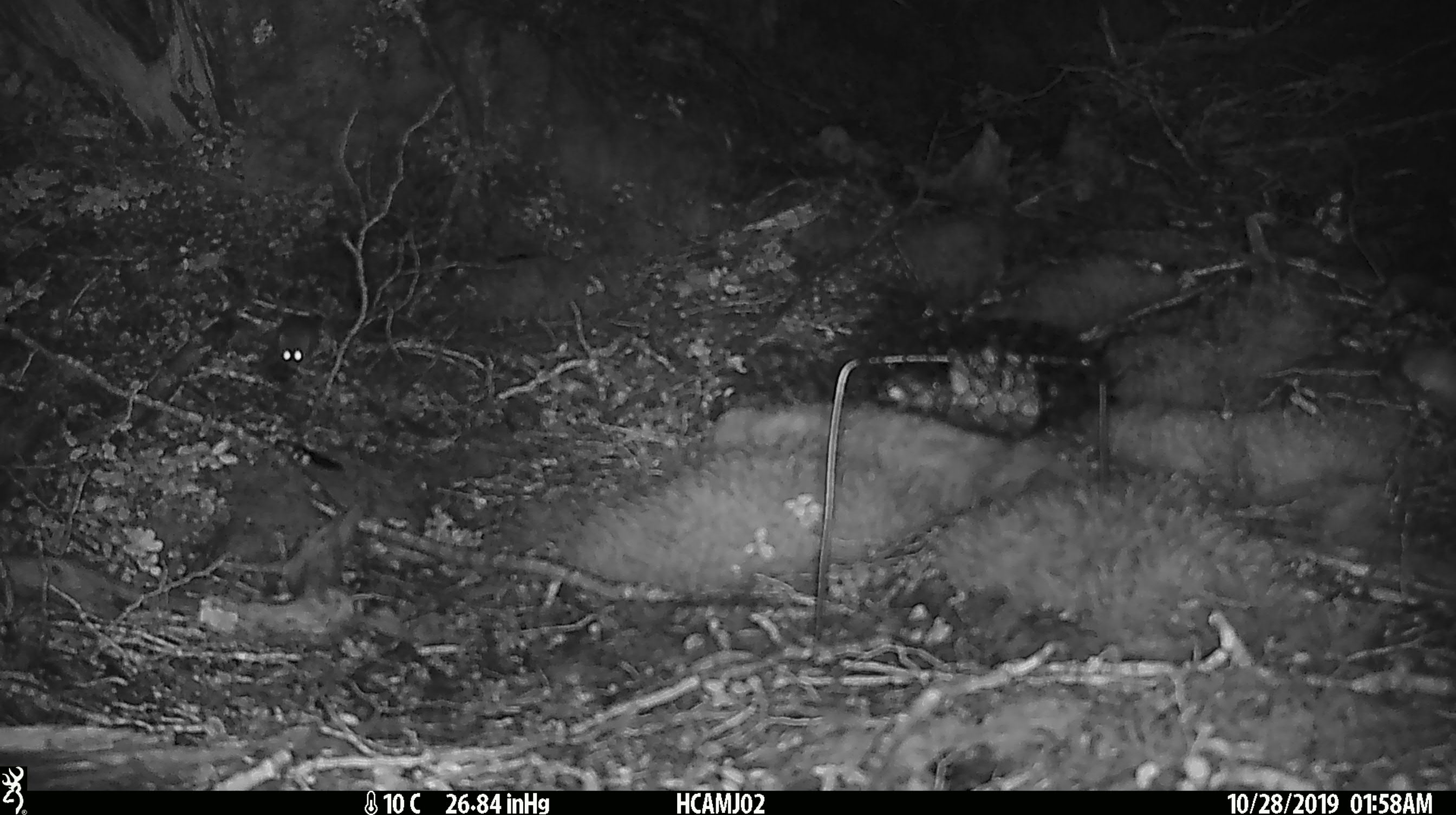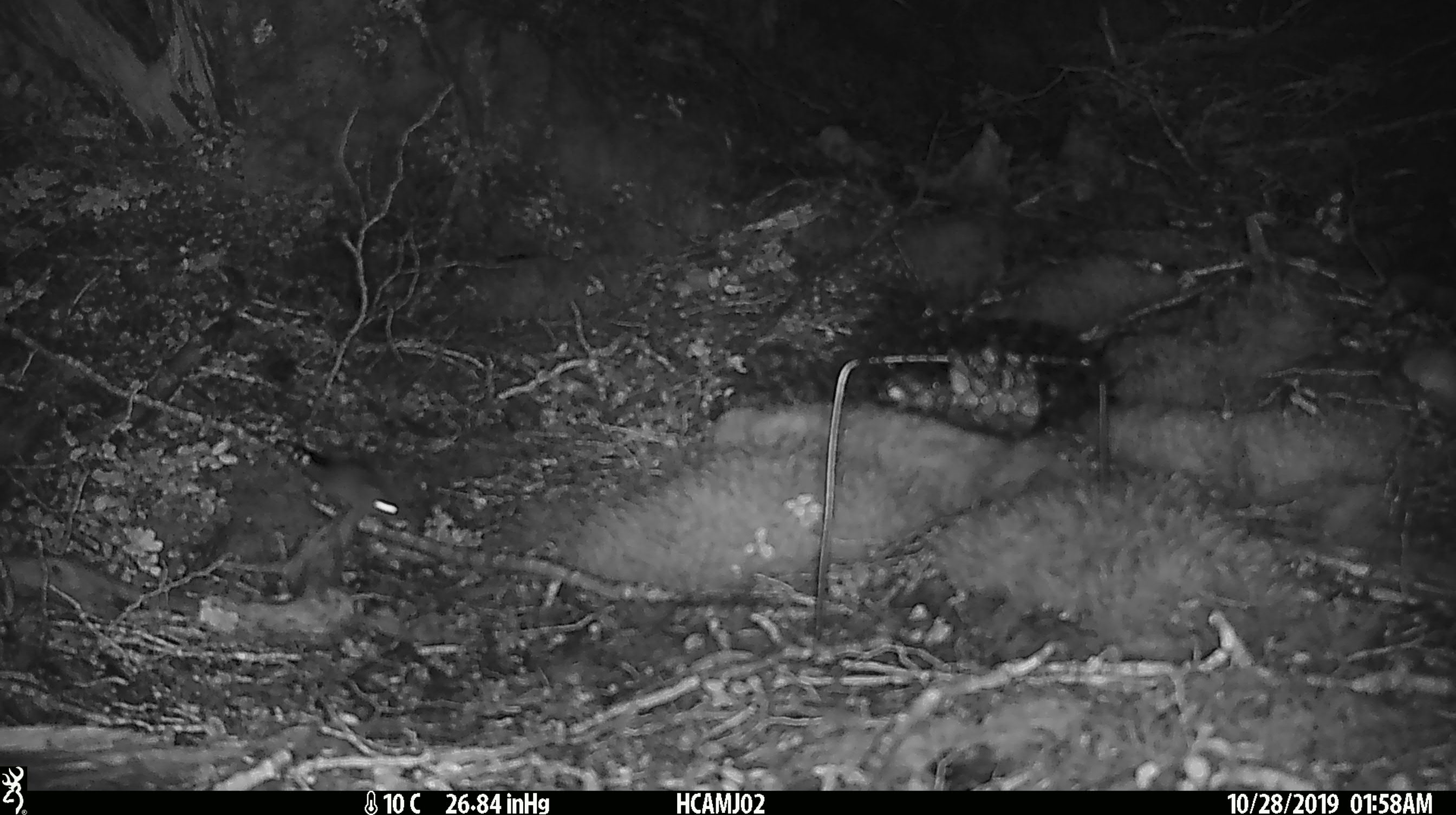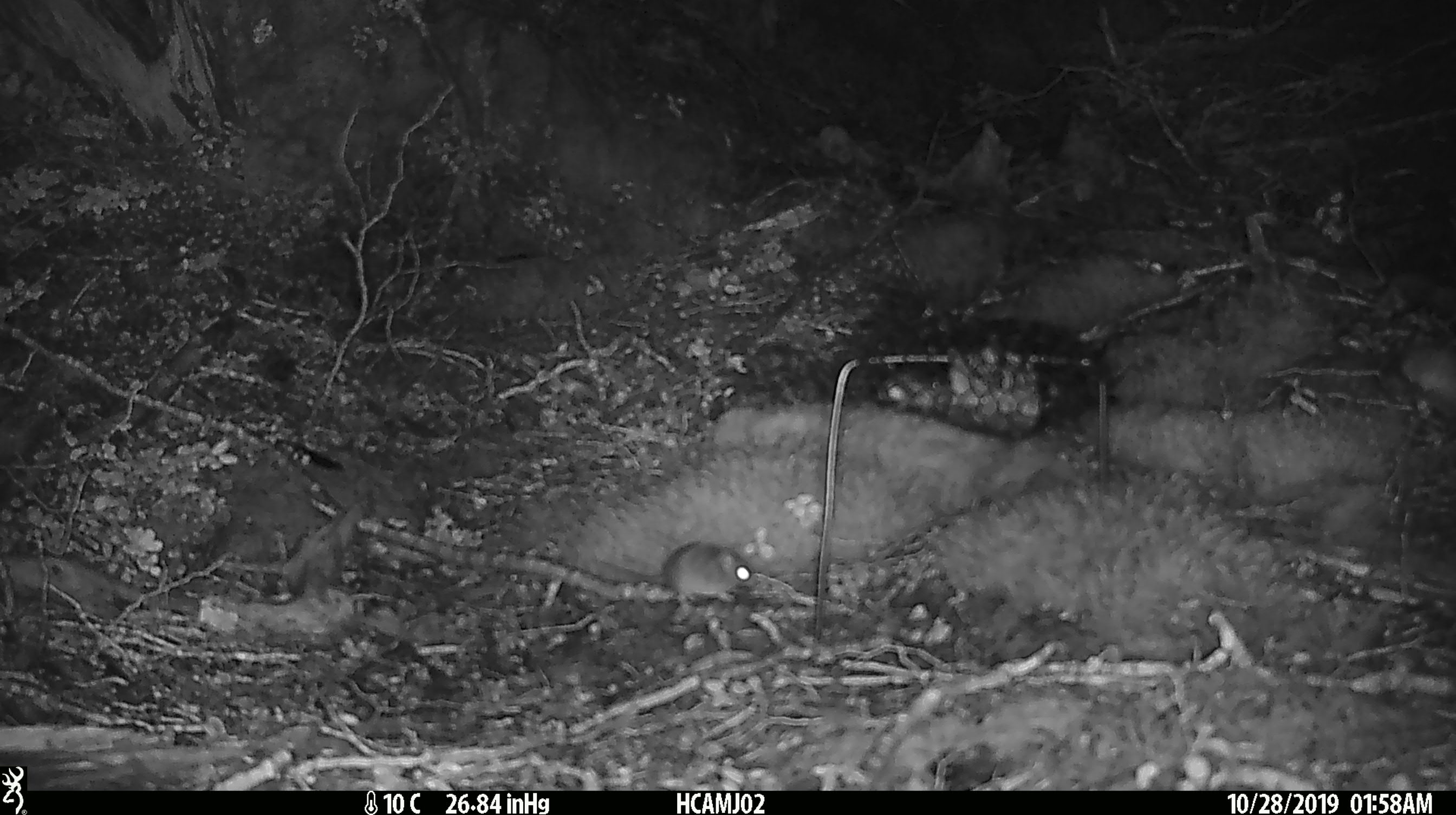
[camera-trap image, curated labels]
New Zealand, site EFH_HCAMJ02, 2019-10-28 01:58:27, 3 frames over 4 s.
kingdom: Animalia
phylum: Chordata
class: Mammalia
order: Rodentia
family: Muridae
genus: Mus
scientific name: Mus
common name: mouse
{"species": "mouse (Mus)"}